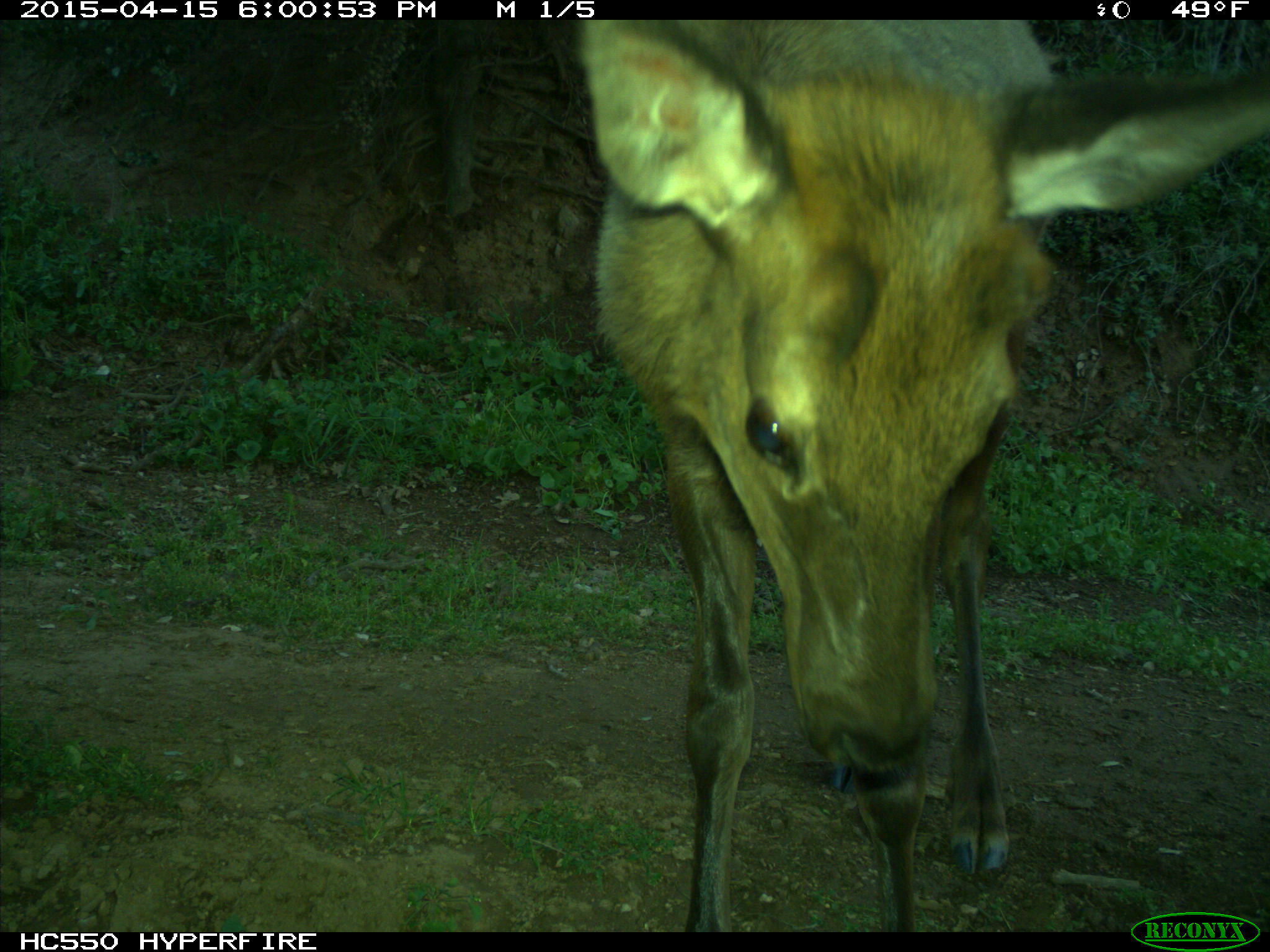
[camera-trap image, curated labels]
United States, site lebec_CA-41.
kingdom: Animalia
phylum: Chordata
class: Mammalia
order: Artiodactyla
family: Cervidae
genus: Cervus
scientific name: Cervus canadensis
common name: elk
Cervus canadensis (elk).